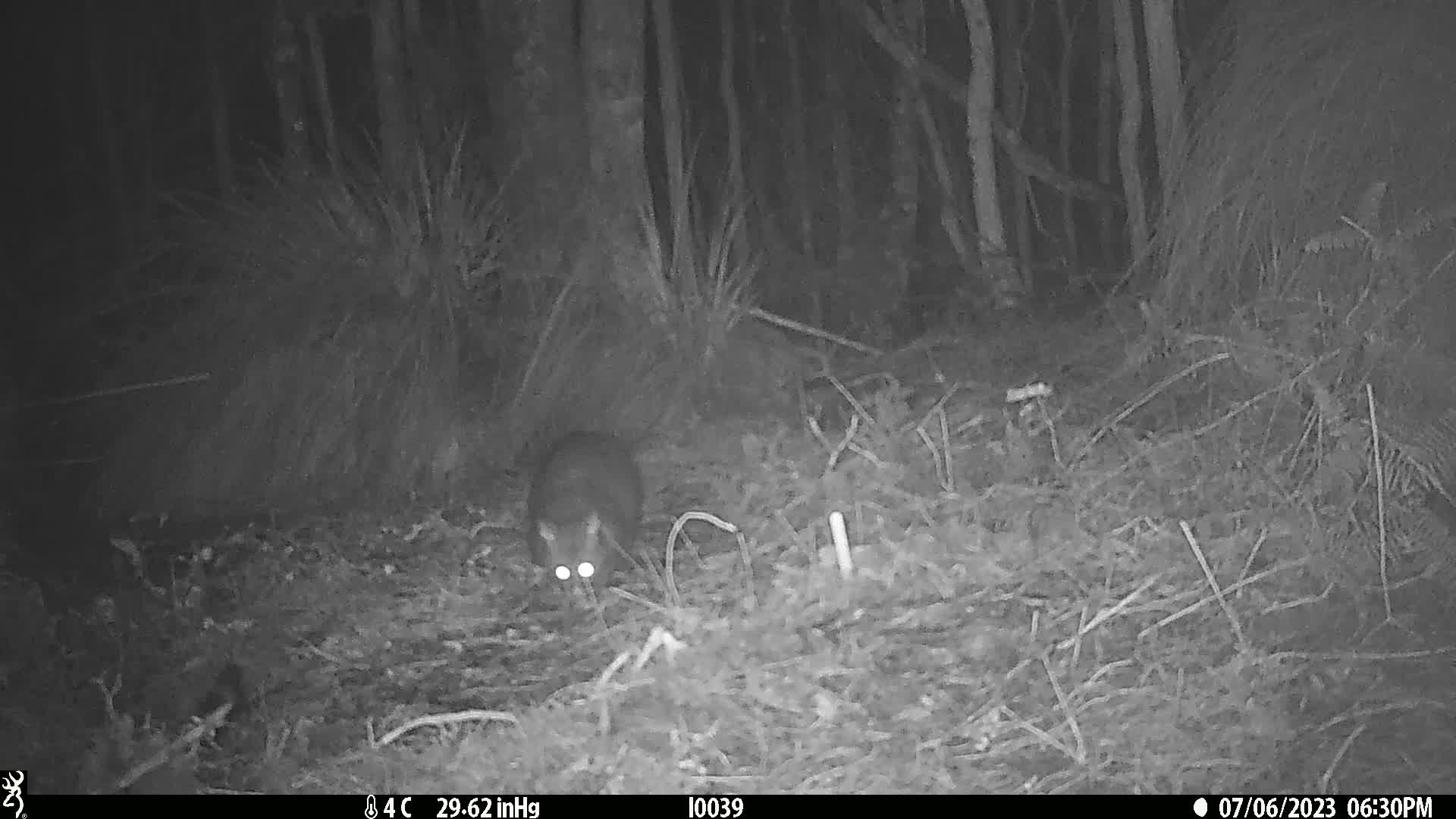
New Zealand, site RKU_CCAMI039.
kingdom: Animalia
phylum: Chordata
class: Mammalia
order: Diprotodontia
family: Phalangeridae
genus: Trichosurus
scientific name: Trichosurus vulpecula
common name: common brushtail possum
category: possum